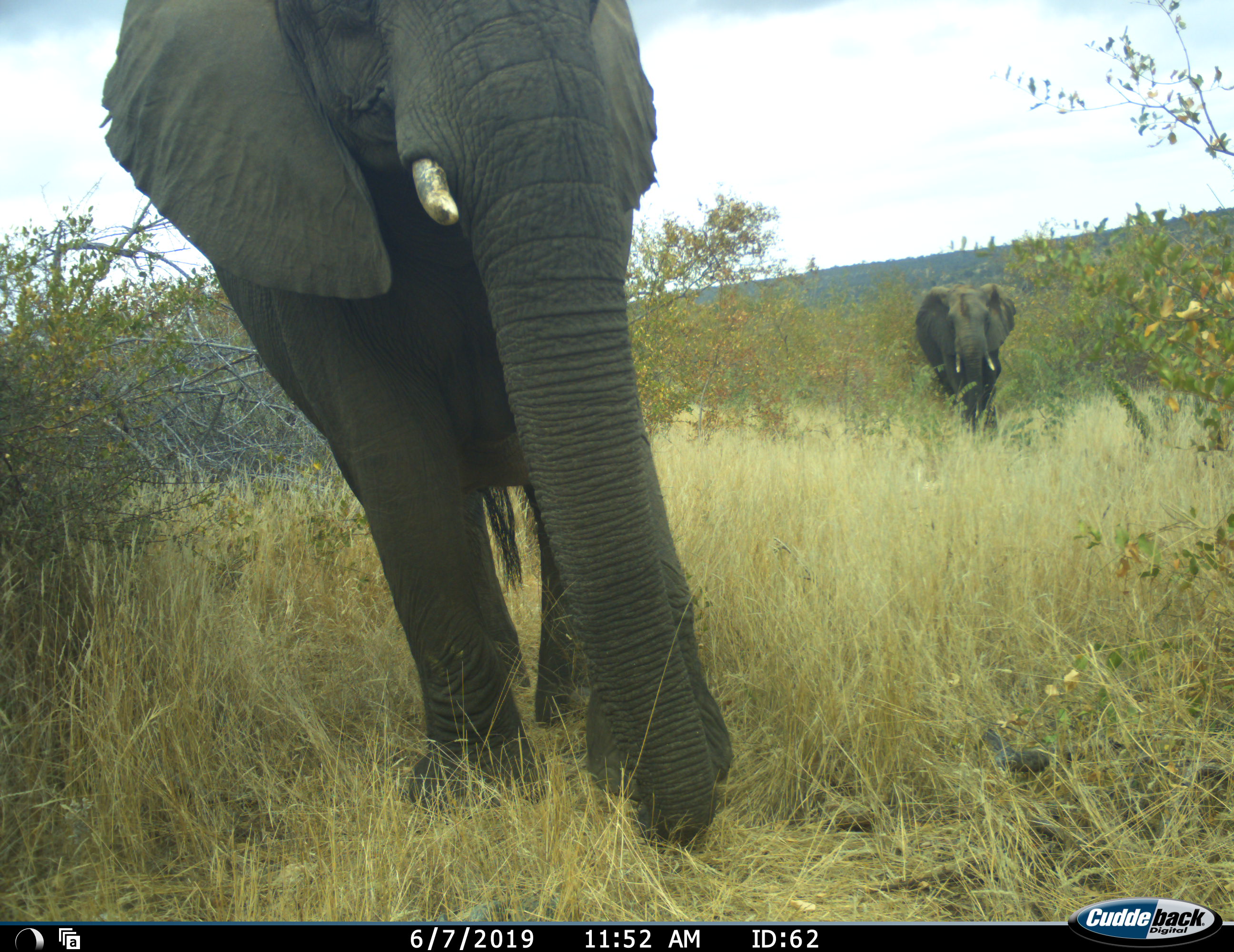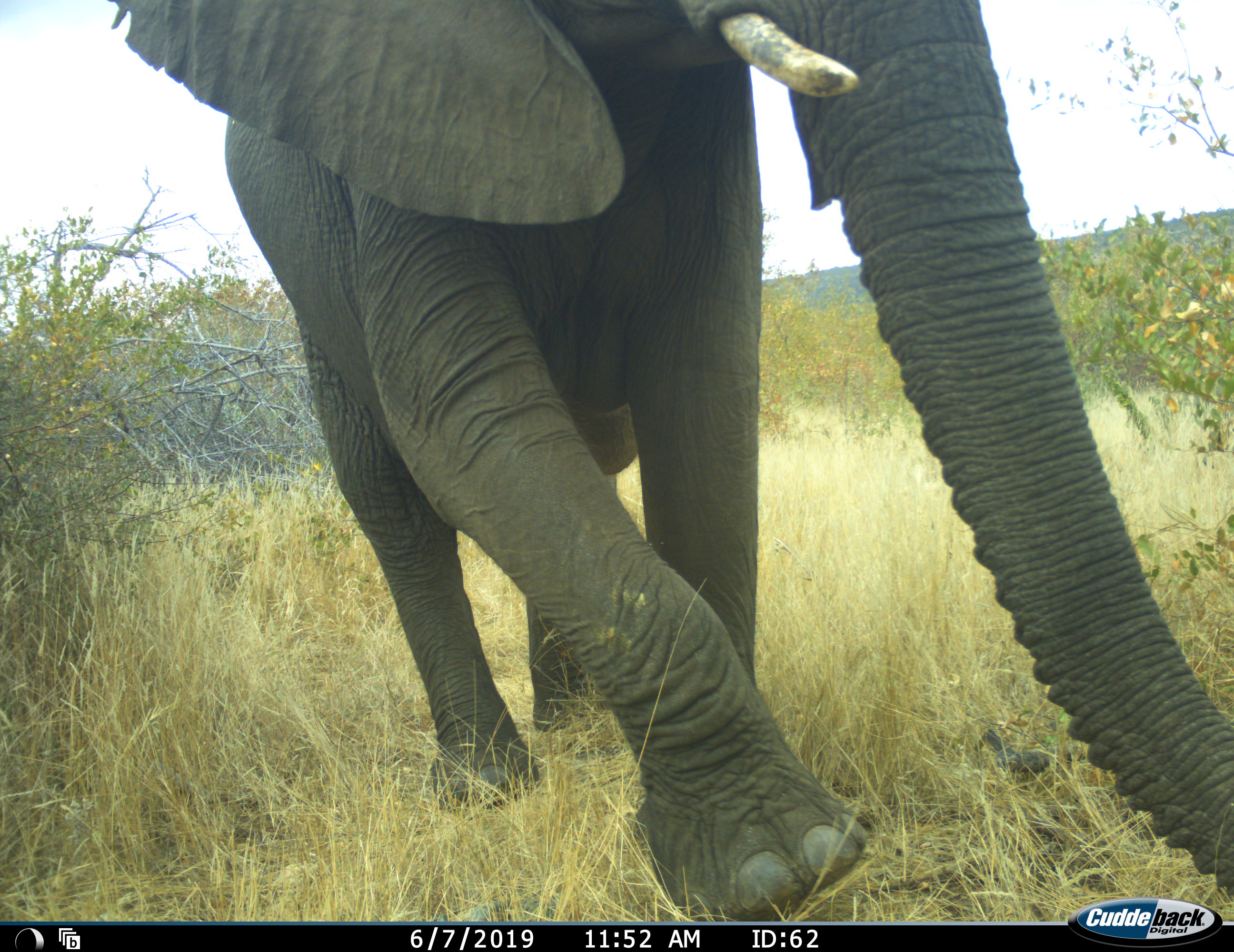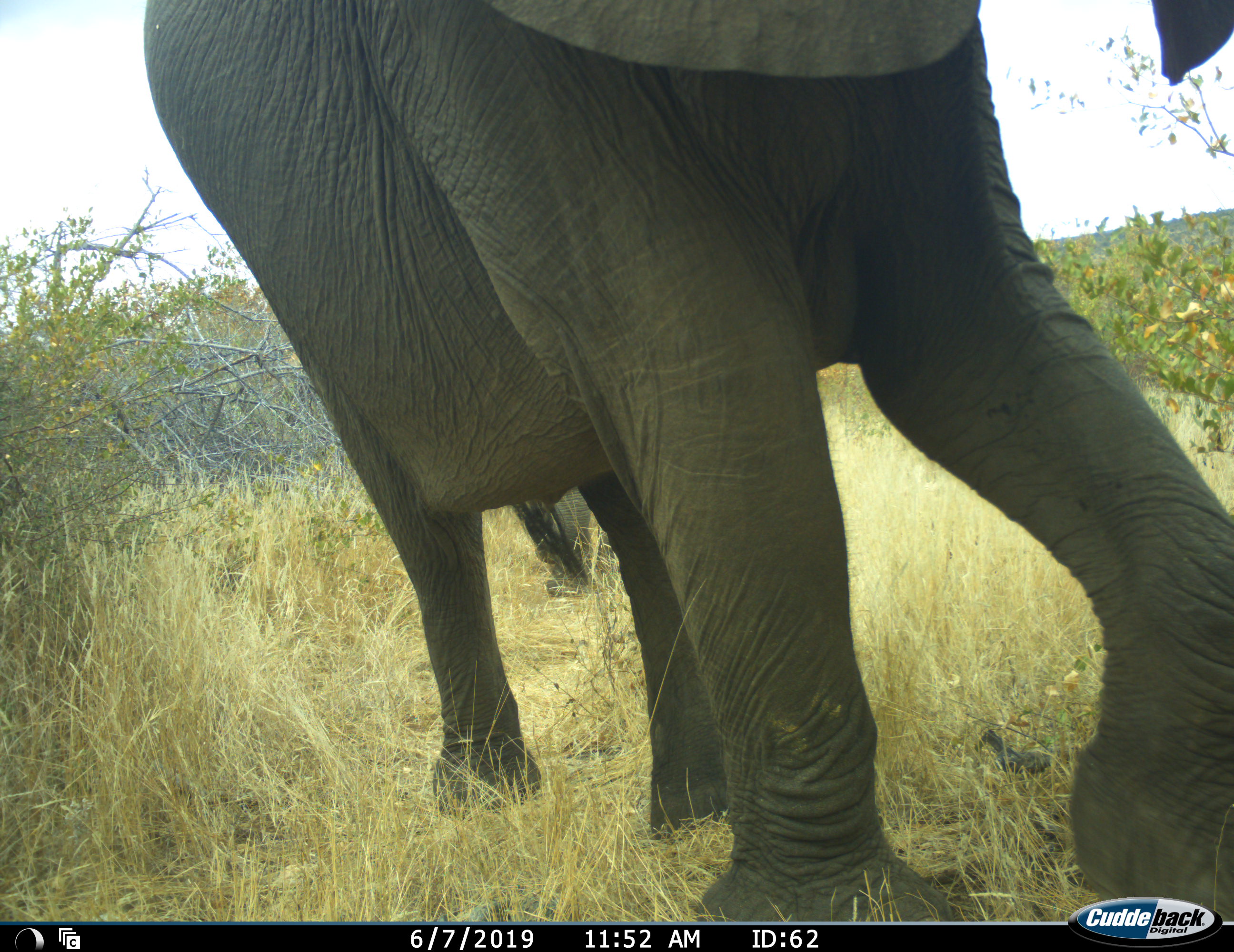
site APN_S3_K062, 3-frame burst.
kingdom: Animalia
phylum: Chordata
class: Mammalia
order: Proboscidea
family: Elephantidae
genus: Loxodonta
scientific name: Loxodonta africana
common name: african bush elephant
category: elephant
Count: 2.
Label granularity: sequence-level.